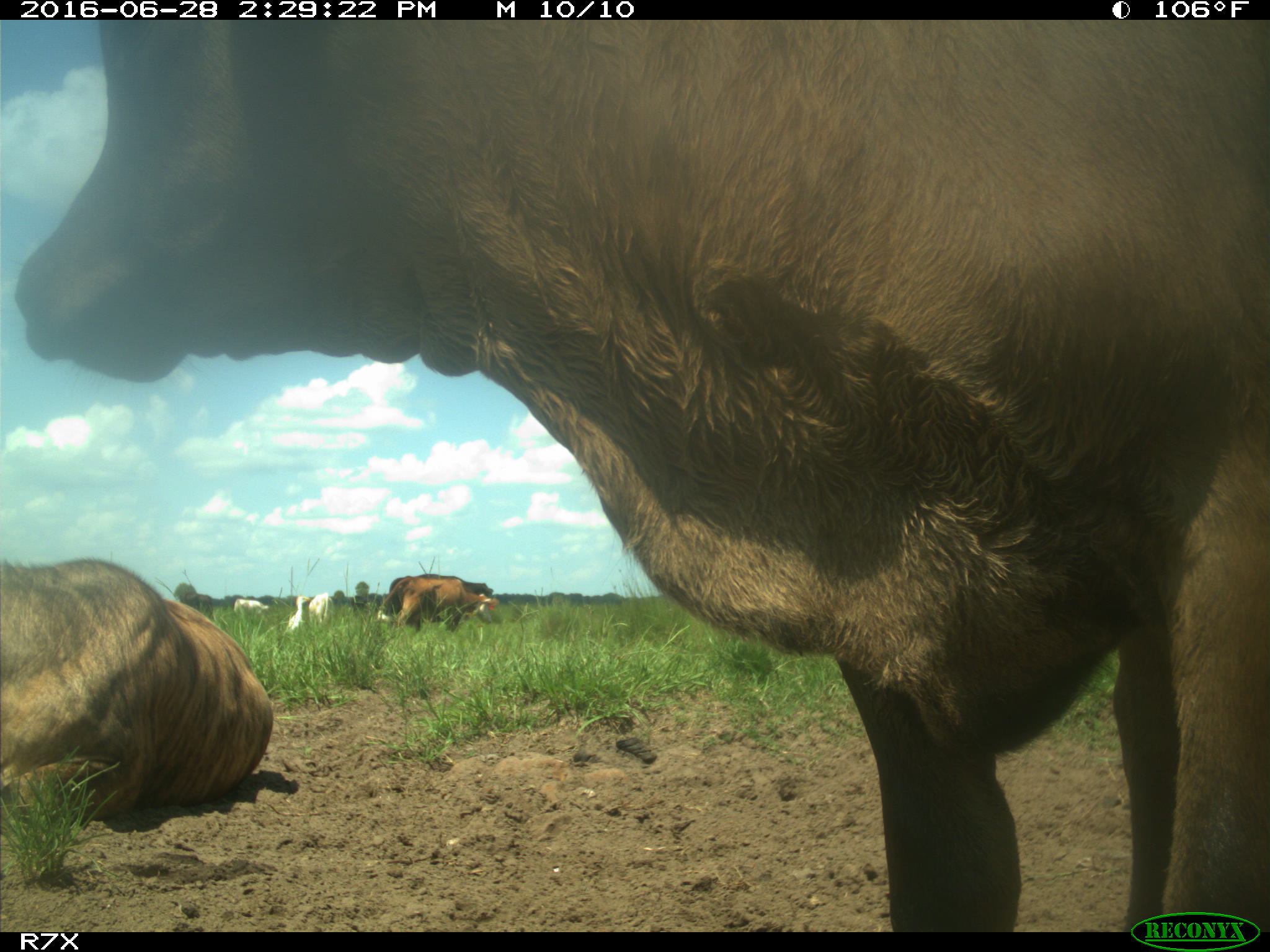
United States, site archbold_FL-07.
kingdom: Animalia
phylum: Chordata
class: Mammalia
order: Artiodactyla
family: Bovidae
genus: Bos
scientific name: Bos taurus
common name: domestic cow